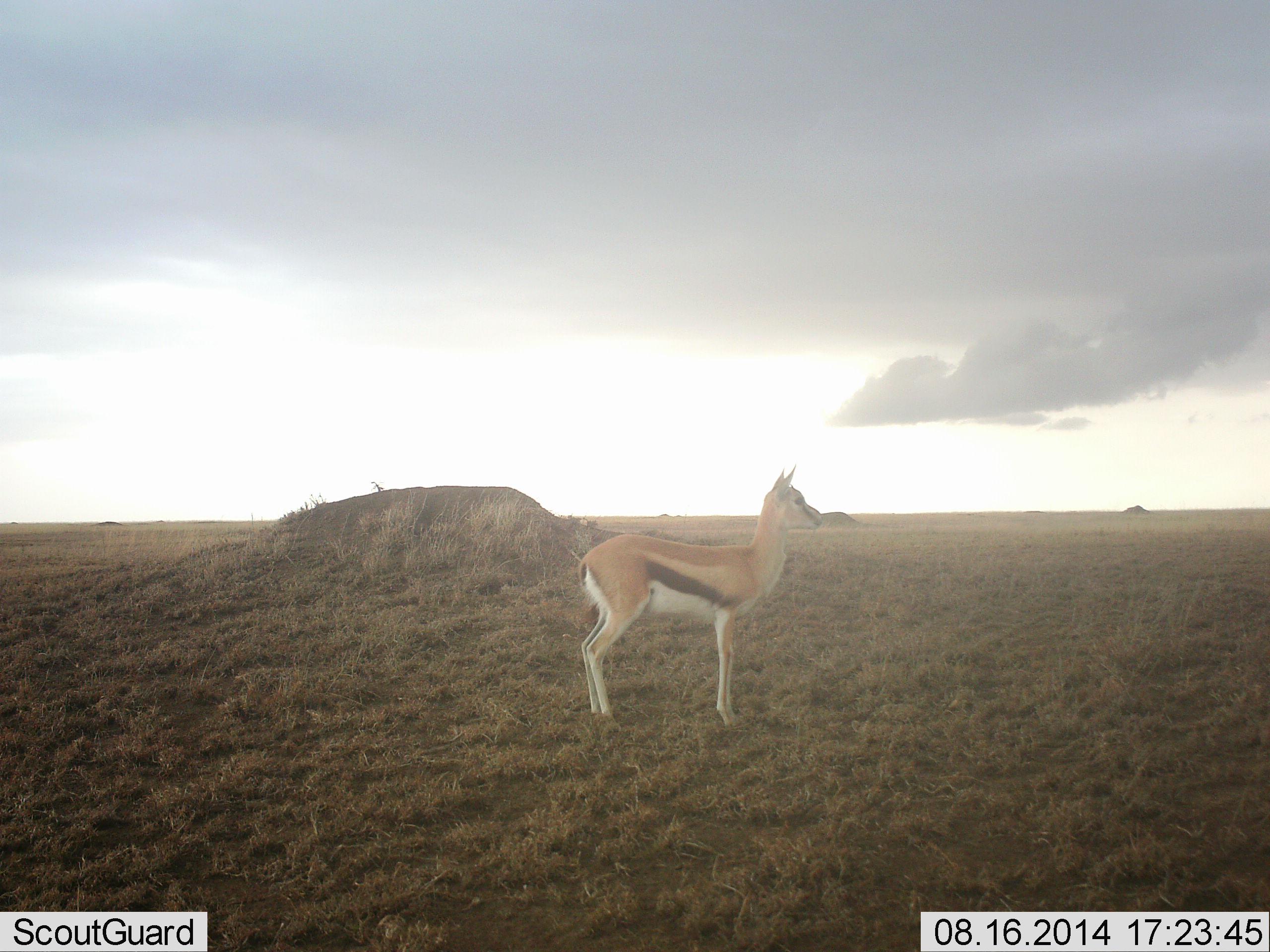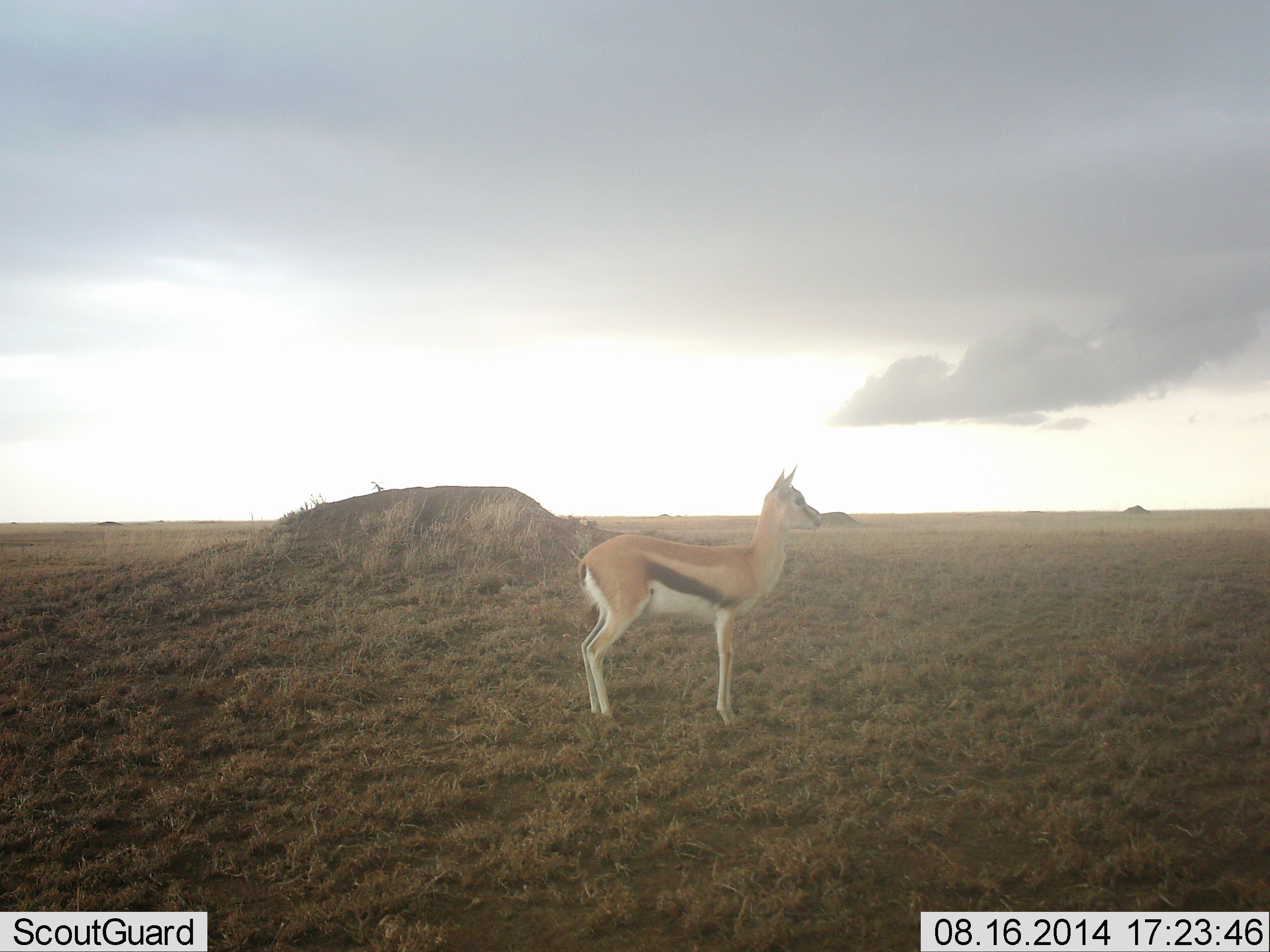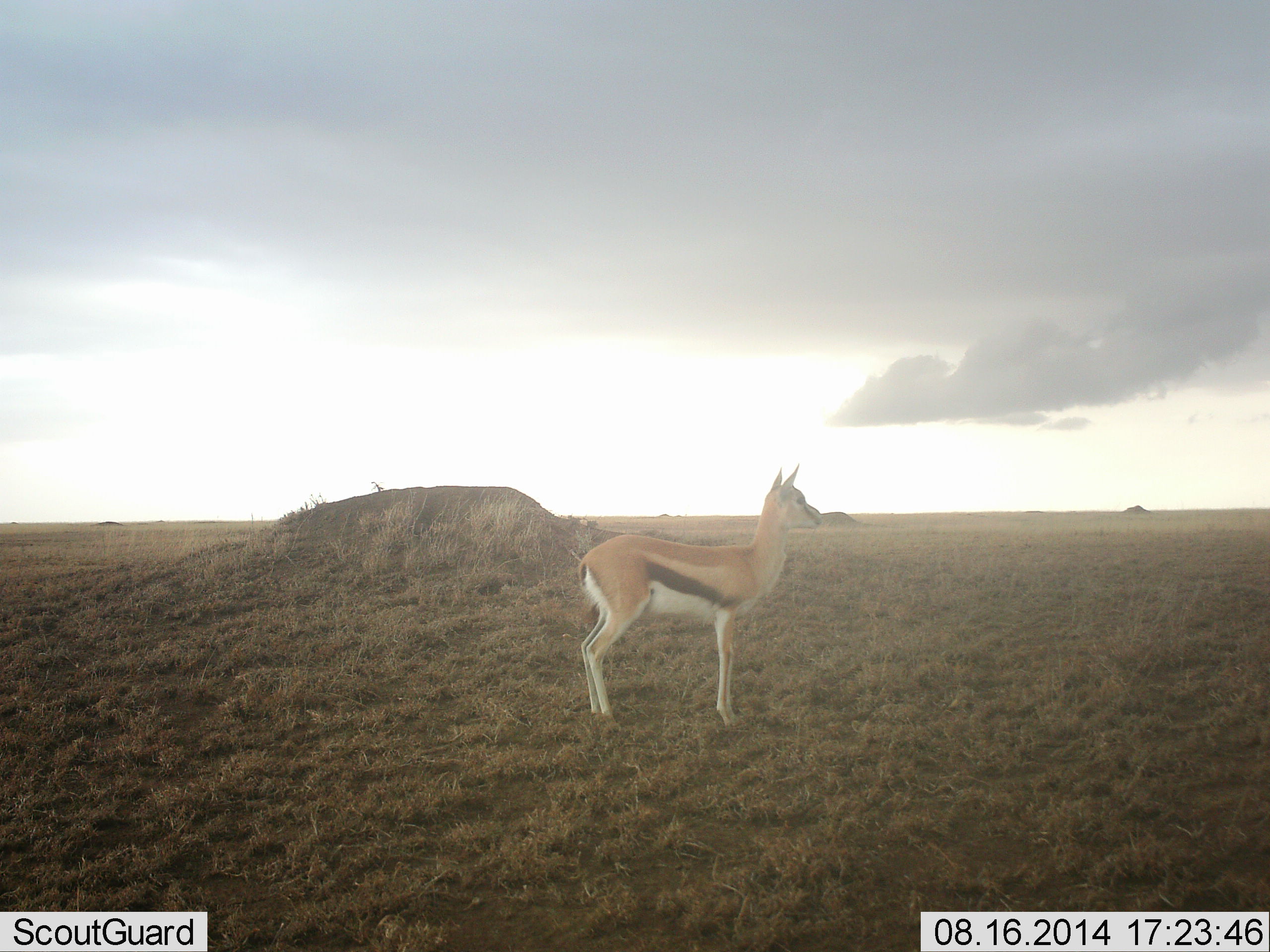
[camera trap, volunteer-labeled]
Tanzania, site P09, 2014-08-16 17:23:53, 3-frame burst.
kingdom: Animalia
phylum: Chordata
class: Mammalia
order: Artiodactyla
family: Bovidae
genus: Eudorcas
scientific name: Eudorcas thomsonii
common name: thomson's gazelle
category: gazellethomsons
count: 1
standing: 100%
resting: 0%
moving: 0%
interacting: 0%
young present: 0%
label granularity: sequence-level